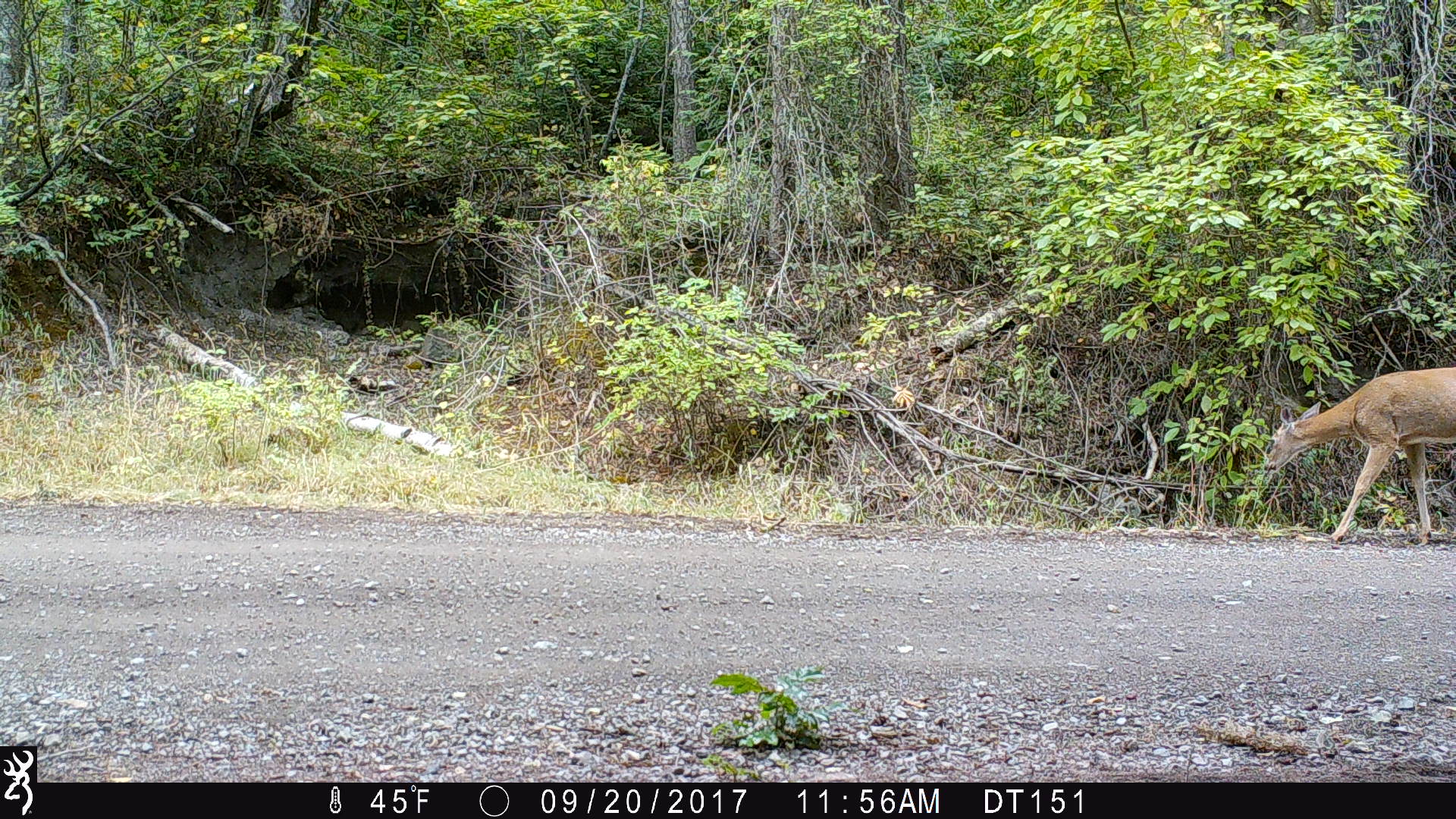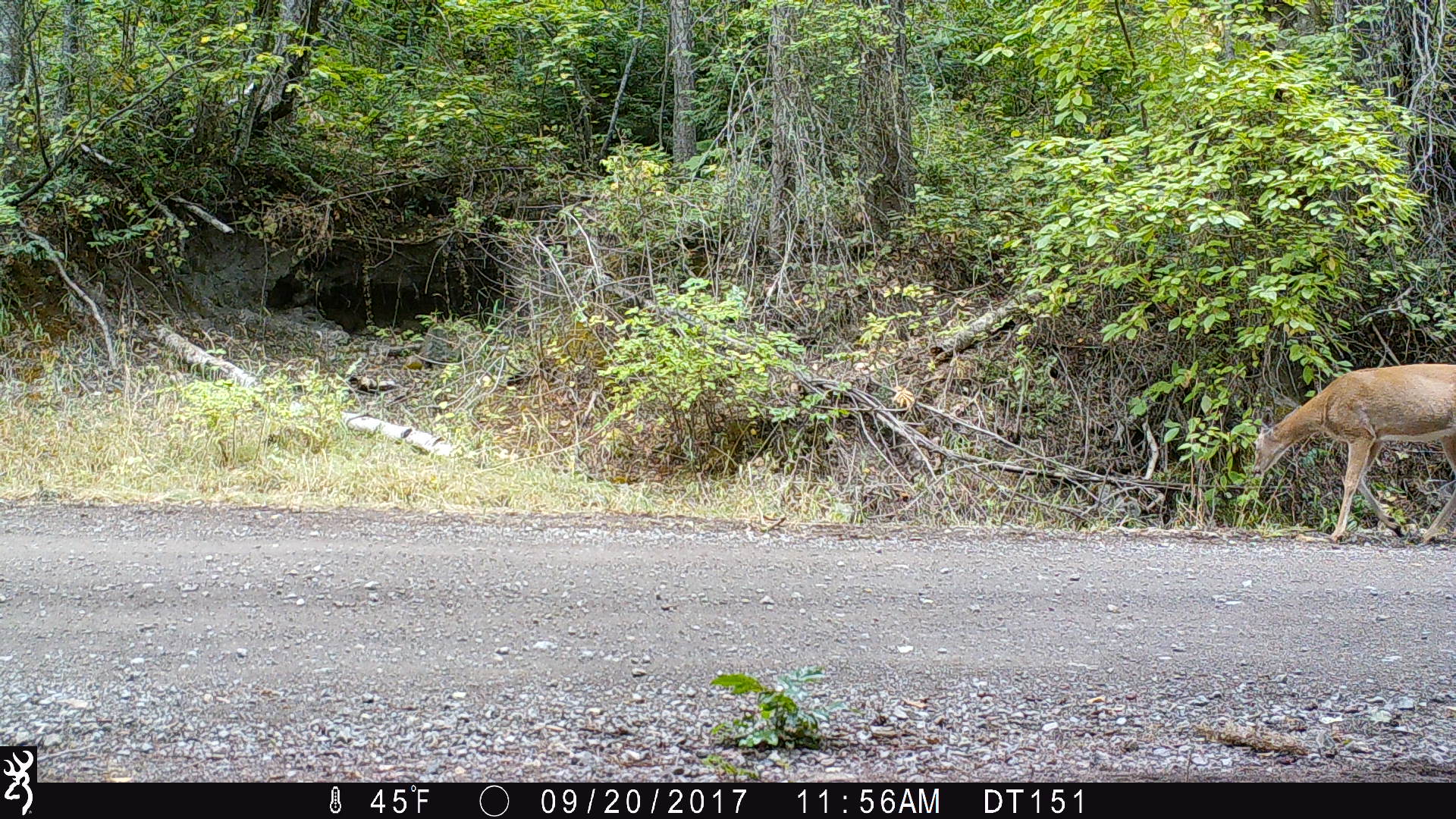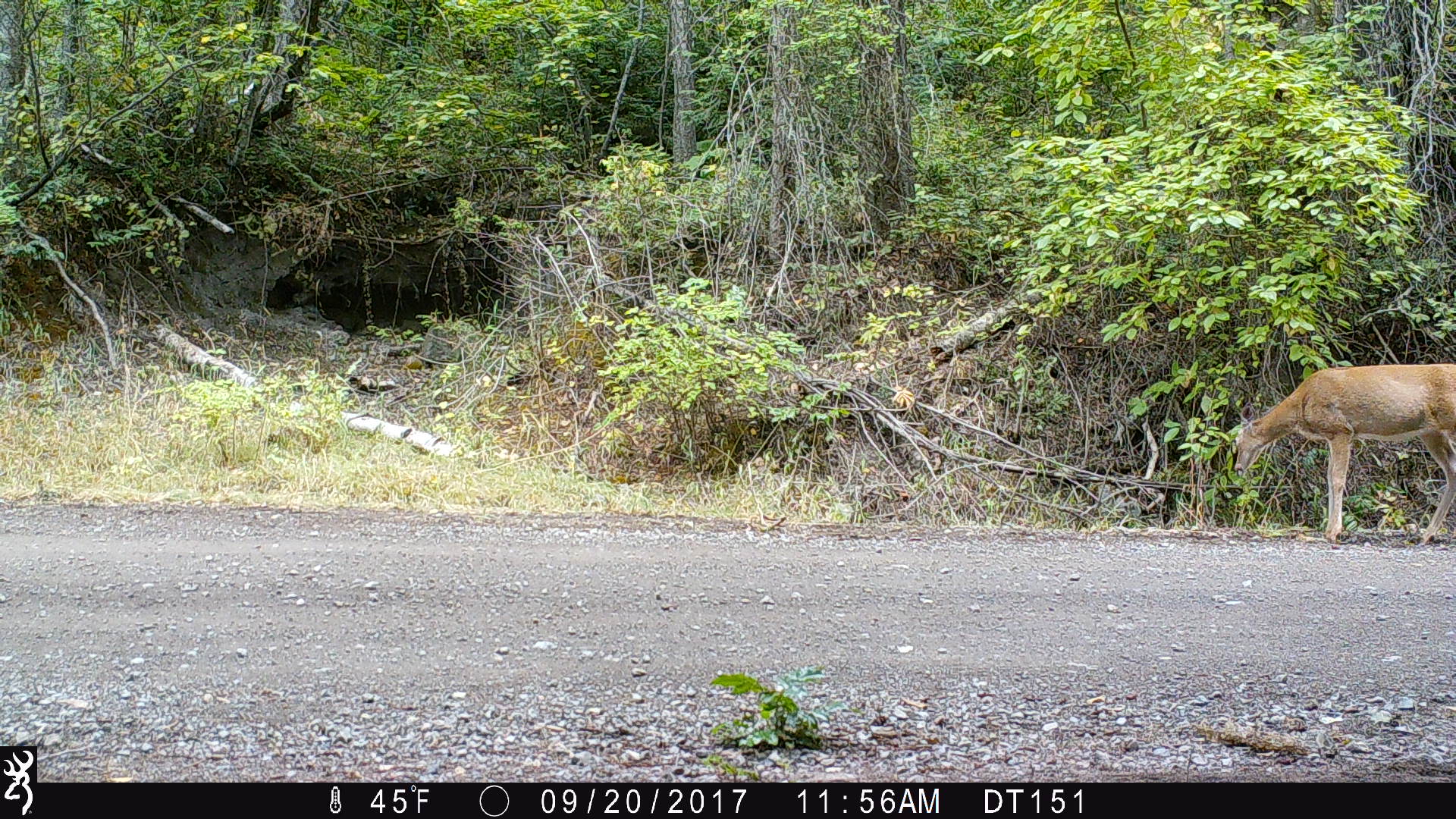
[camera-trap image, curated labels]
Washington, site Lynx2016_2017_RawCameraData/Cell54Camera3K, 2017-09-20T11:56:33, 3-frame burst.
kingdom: Animalia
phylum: Chordata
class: Mammalia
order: Artiodactyla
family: Cervidae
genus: Odocoileus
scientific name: Odocoileus virginianus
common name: white-tailed deer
Odocoileus virginianus (white-tailed deer). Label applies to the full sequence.